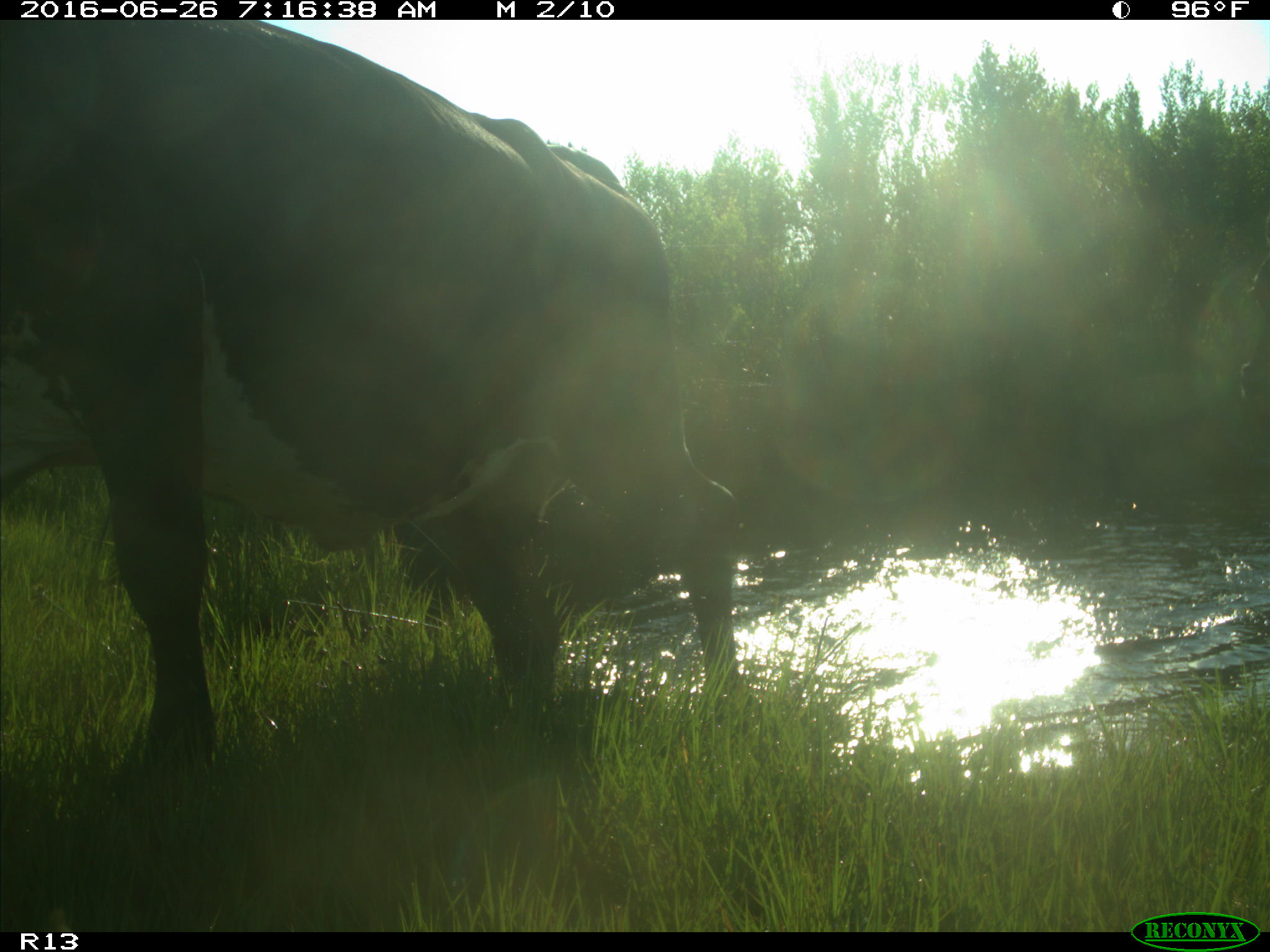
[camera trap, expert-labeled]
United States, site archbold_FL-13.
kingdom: Animalia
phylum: Chordata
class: Mammalia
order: Artiodactyla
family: Bovidae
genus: Bos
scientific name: Bos taurus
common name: domestic cow